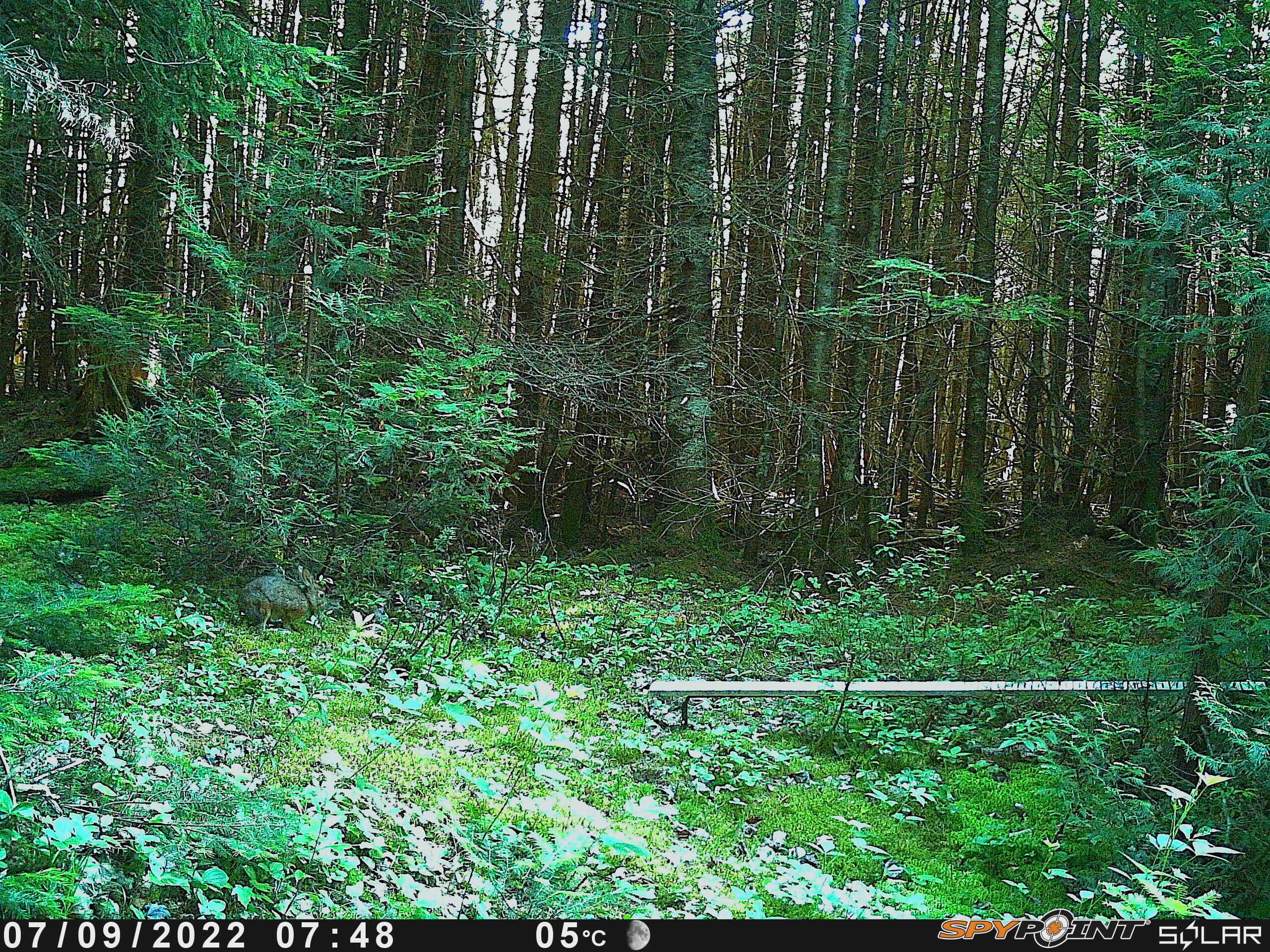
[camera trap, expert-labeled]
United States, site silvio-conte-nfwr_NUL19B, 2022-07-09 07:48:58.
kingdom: Animalia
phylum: Chordata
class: Mammalia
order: Lagomorpha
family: Leporidae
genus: Lepus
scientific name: Lepus americanus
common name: snowshoe hare